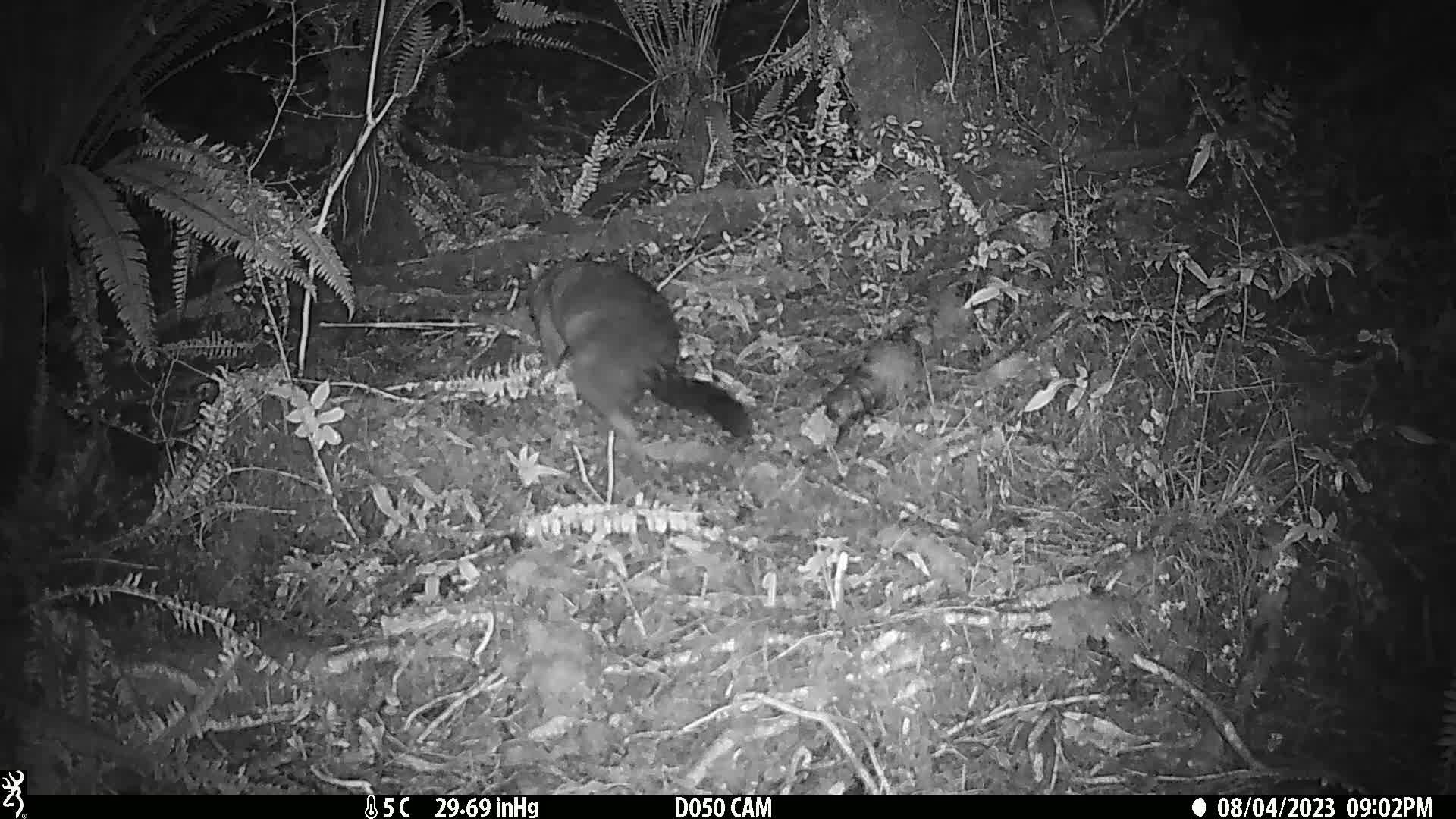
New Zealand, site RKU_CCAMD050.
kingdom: Animalia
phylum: Chordata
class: Mammalia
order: Diprotodontia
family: Phalangeridae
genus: Trichosurus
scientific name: Trichosurus vulpecula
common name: common brushtail possum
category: possum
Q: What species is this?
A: Possum (common brushtail possum) (Trichosurus vulpecula).